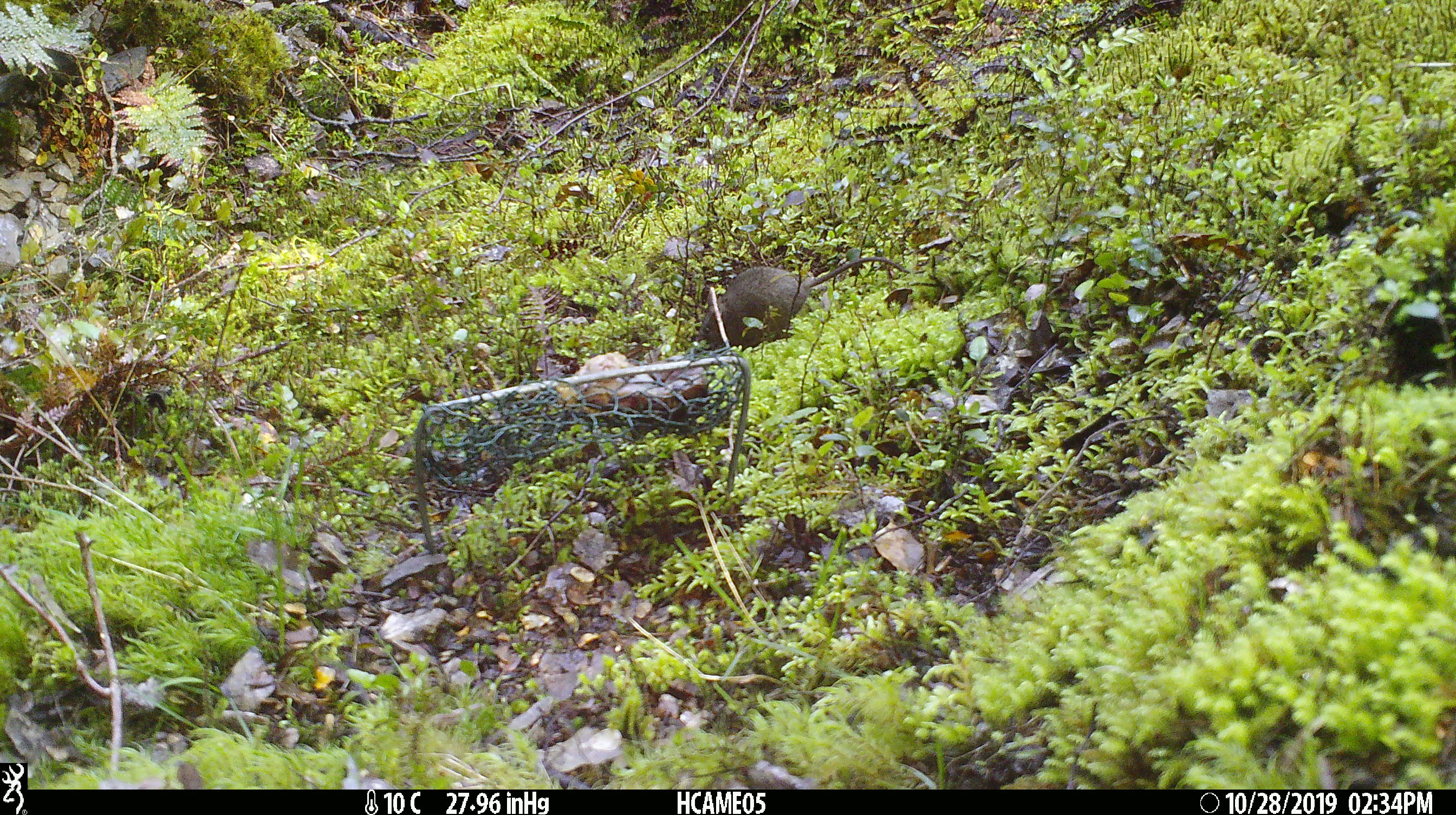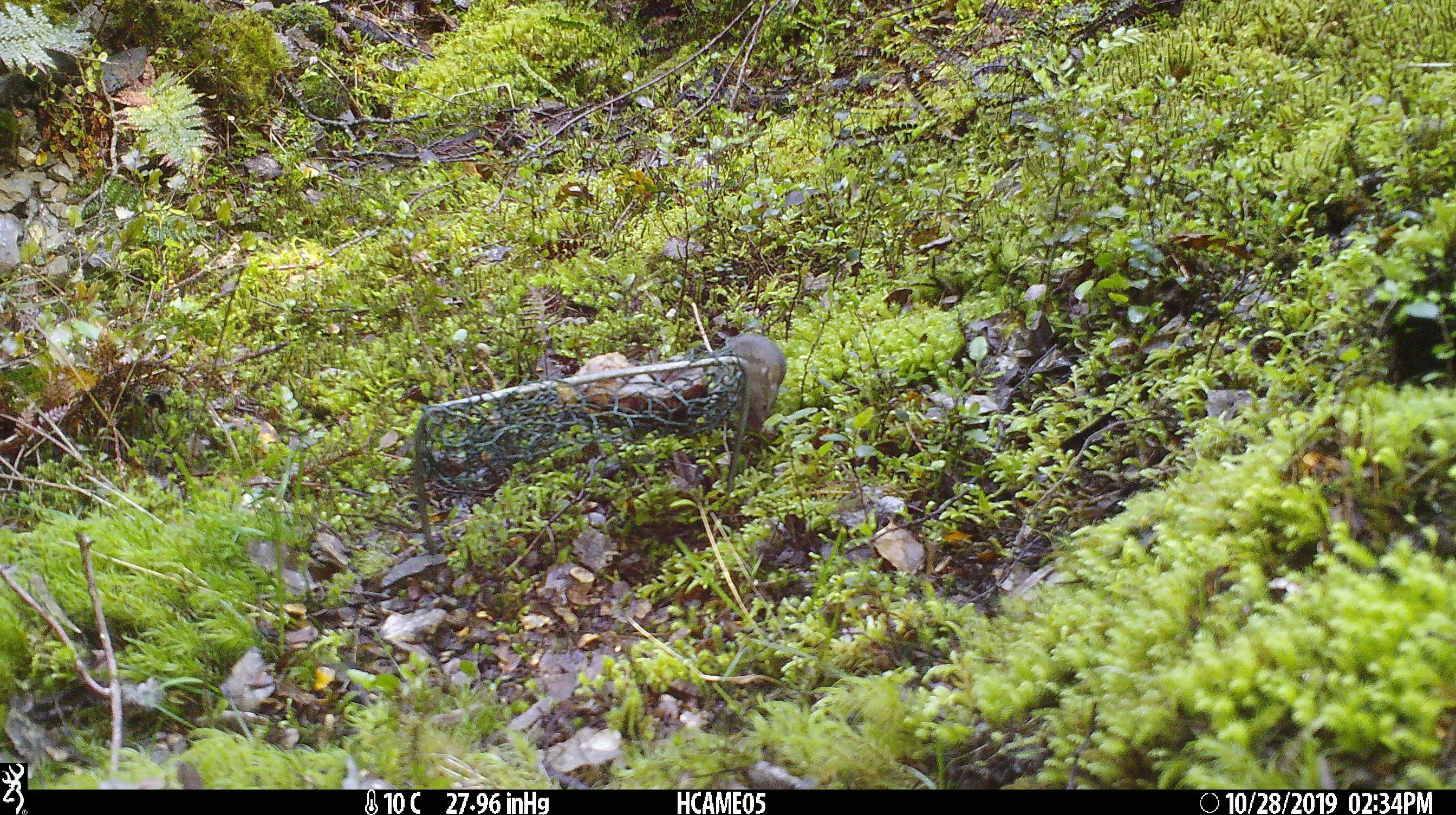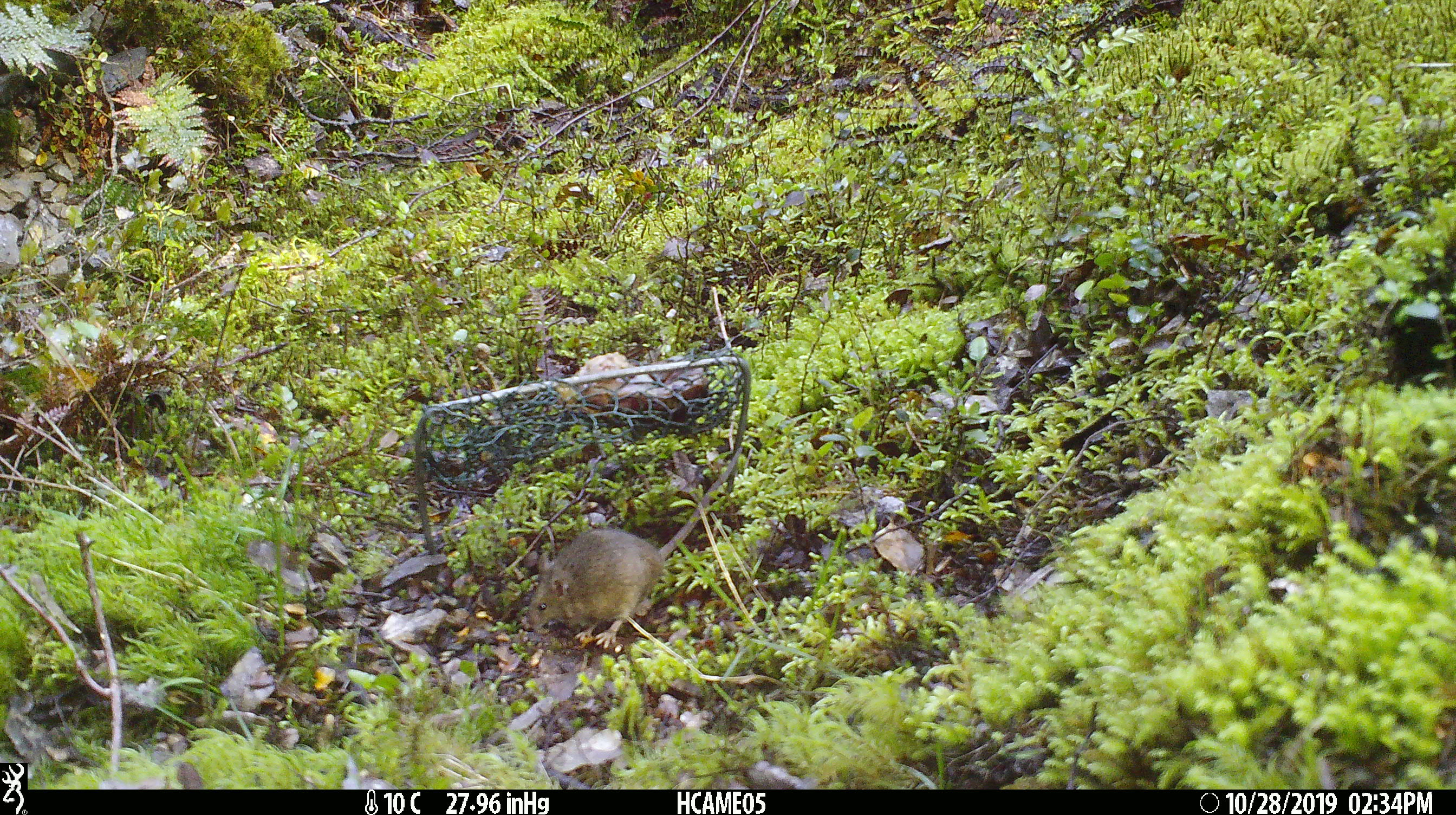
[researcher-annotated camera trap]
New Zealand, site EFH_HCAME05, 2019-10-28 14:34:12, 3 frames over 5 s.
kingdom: Animalia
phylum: Chordata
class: Mammalia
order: Rodentia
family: Muridae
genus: Mus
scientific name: Mus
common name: mouse